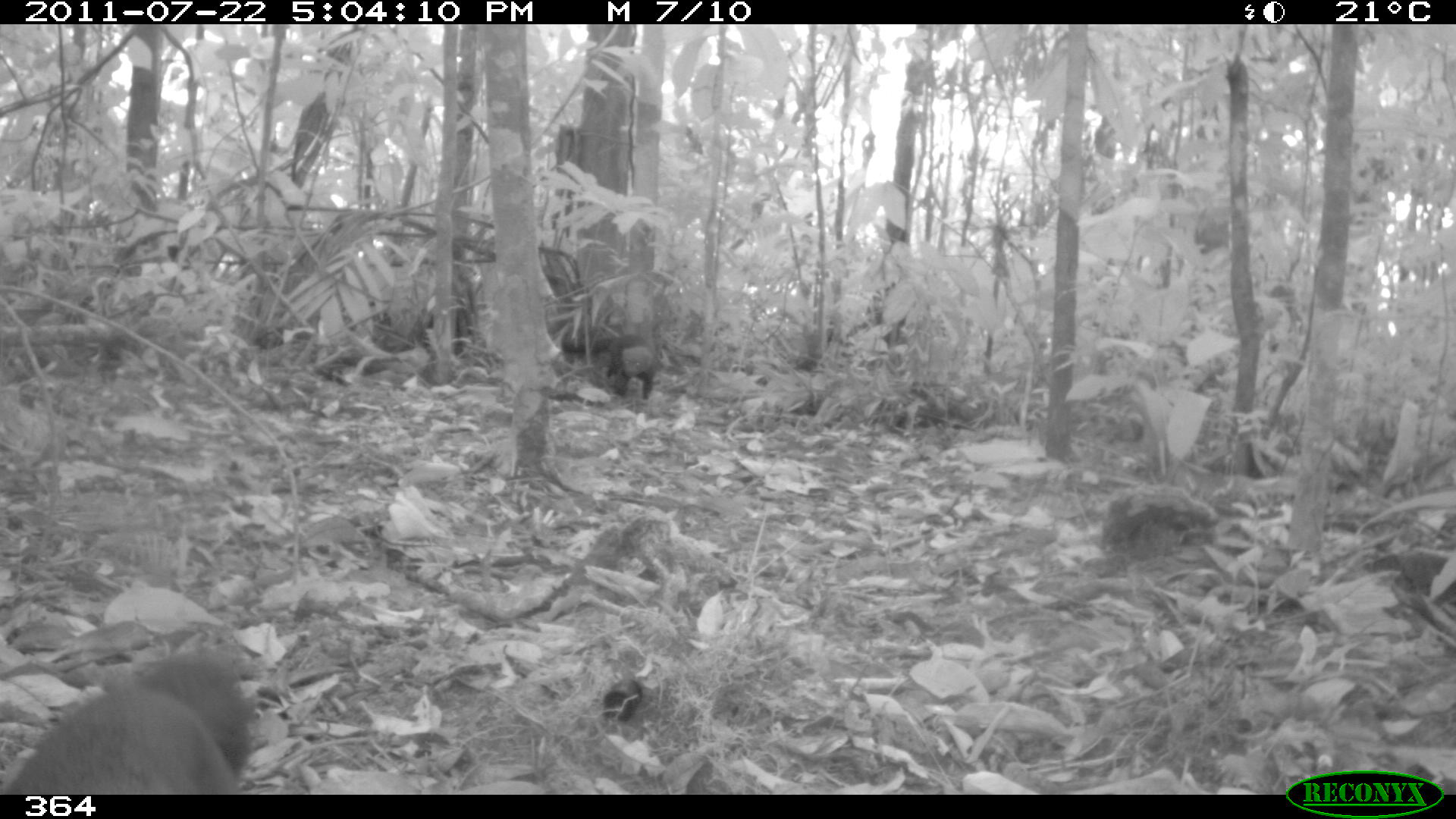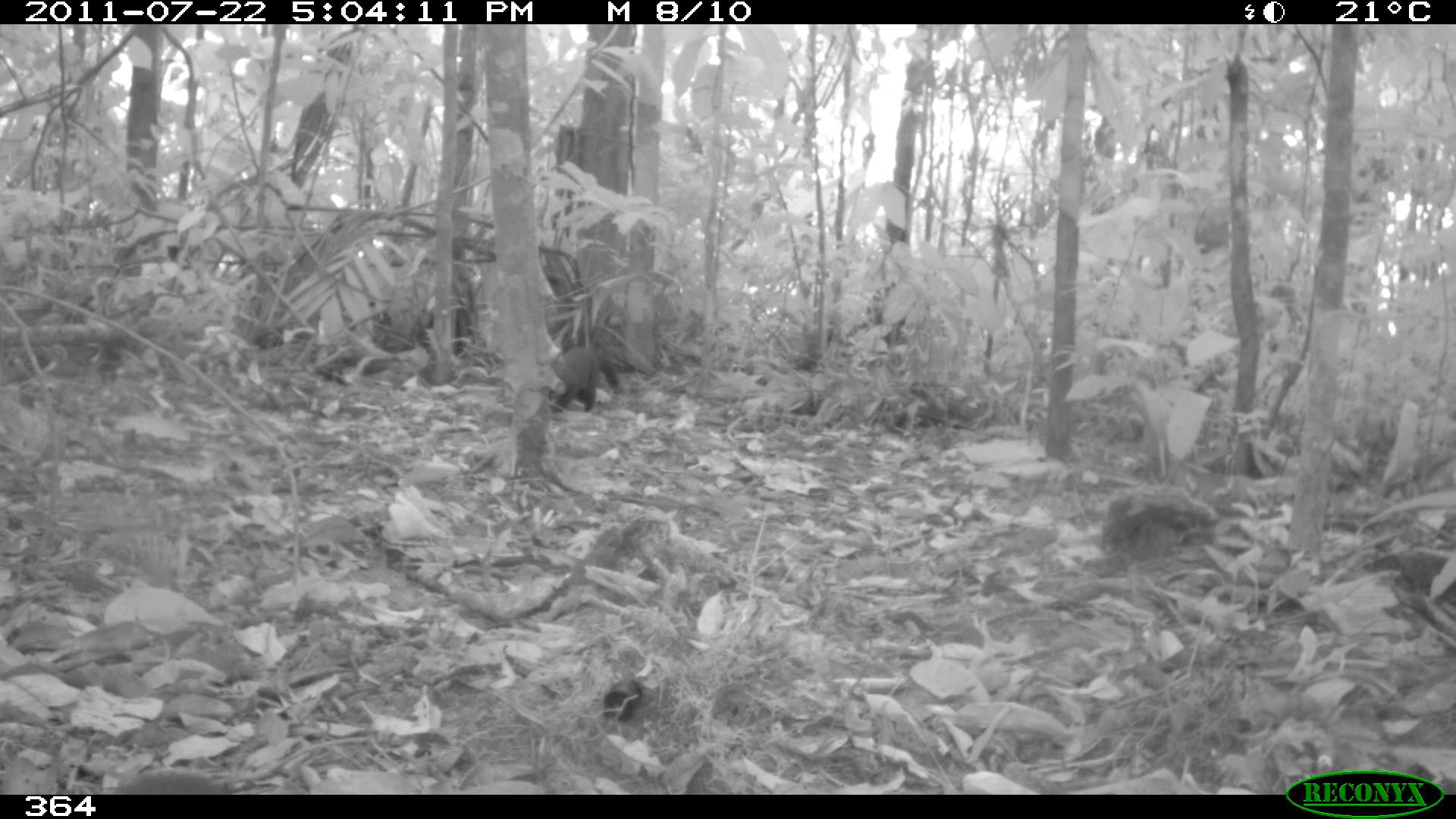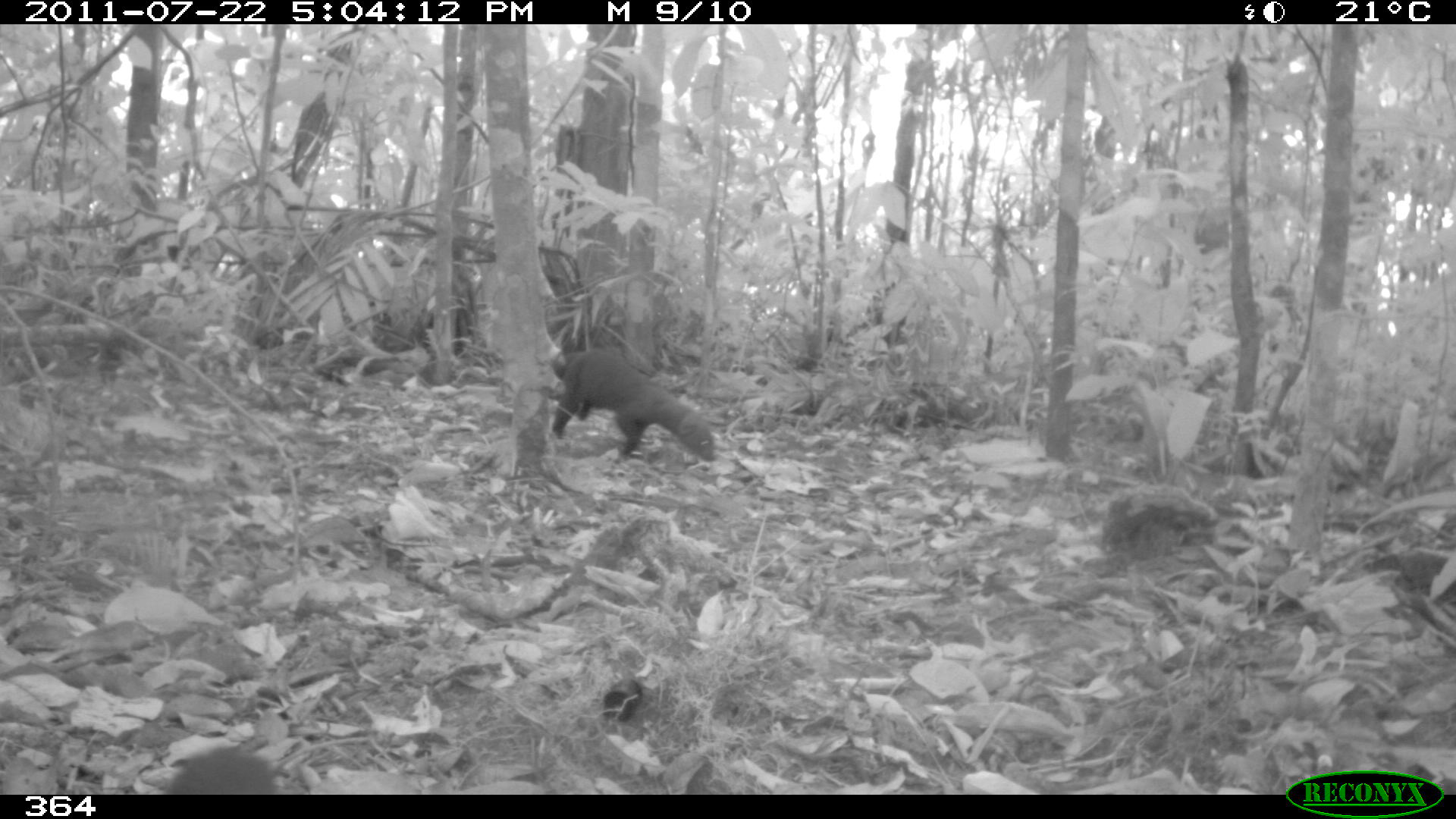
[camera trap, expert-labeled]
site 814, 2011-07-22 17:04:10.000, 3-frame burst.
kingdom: Animalia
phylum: Chordata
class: Mammalia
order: Carnivora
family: Mustelidae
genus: Eira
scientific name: Eira barbara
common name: tayra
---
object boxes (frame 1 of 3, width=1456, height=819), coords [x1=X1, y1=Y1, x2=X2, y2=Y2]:
eira barbara: [x1=1, y1=647, x2=255, y2=795]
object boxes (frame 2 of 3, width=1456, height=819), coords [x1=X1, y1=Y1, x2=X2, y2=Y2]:
eira barbara: [x1=545, y1=344, x2=623, y2=412]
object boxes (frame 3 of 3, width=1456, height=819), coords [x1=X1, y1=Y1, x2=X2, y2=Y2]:
eira barbara: [x1=552, y1=344, x2=716, y2=464]